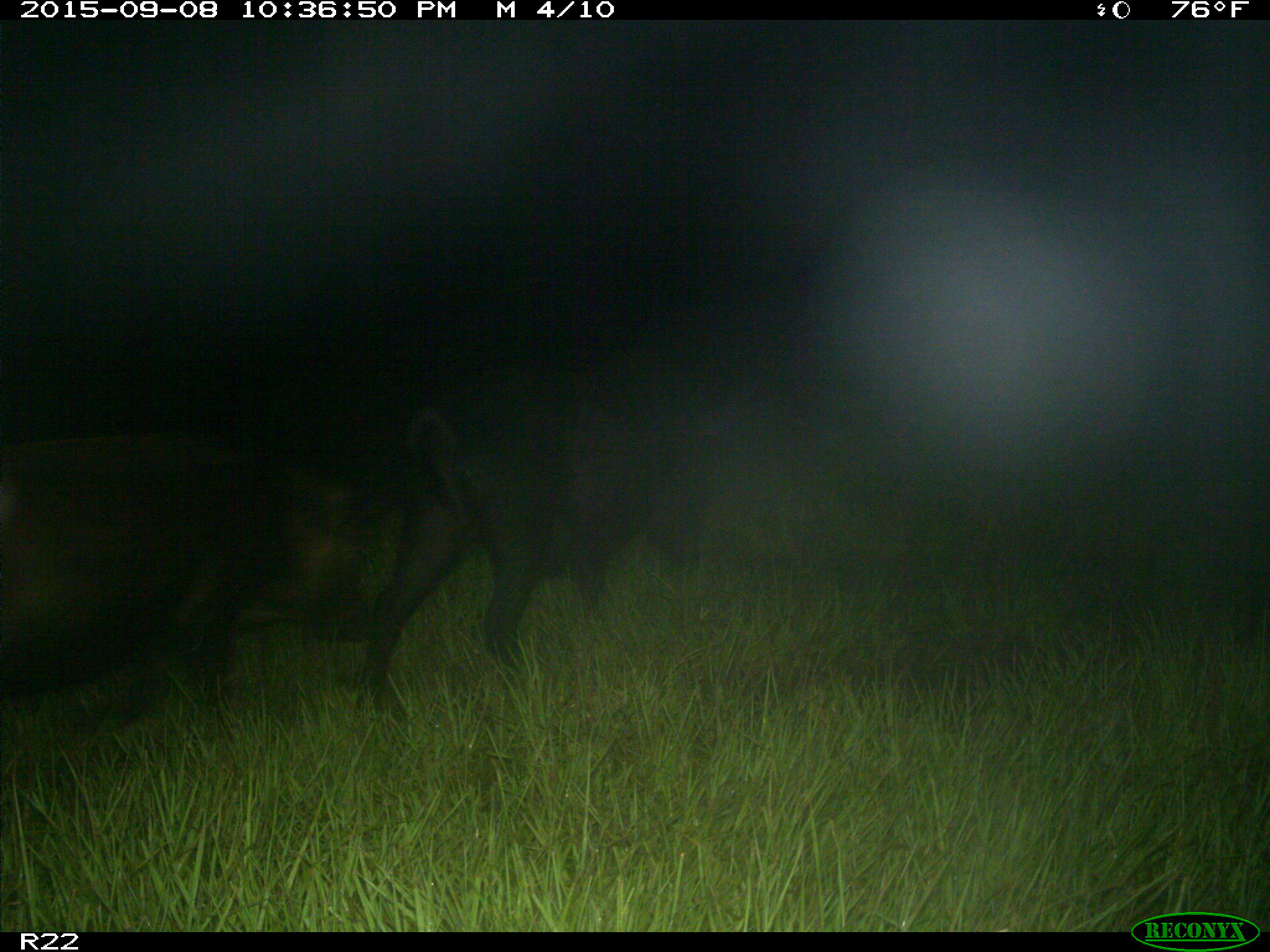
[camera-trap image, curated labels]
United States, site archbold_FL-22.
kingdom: Animalia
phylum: Chordata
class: Mammalia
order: Artiodactyla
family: Suidae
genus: Sus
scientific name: Sus scrofa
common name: wild boar